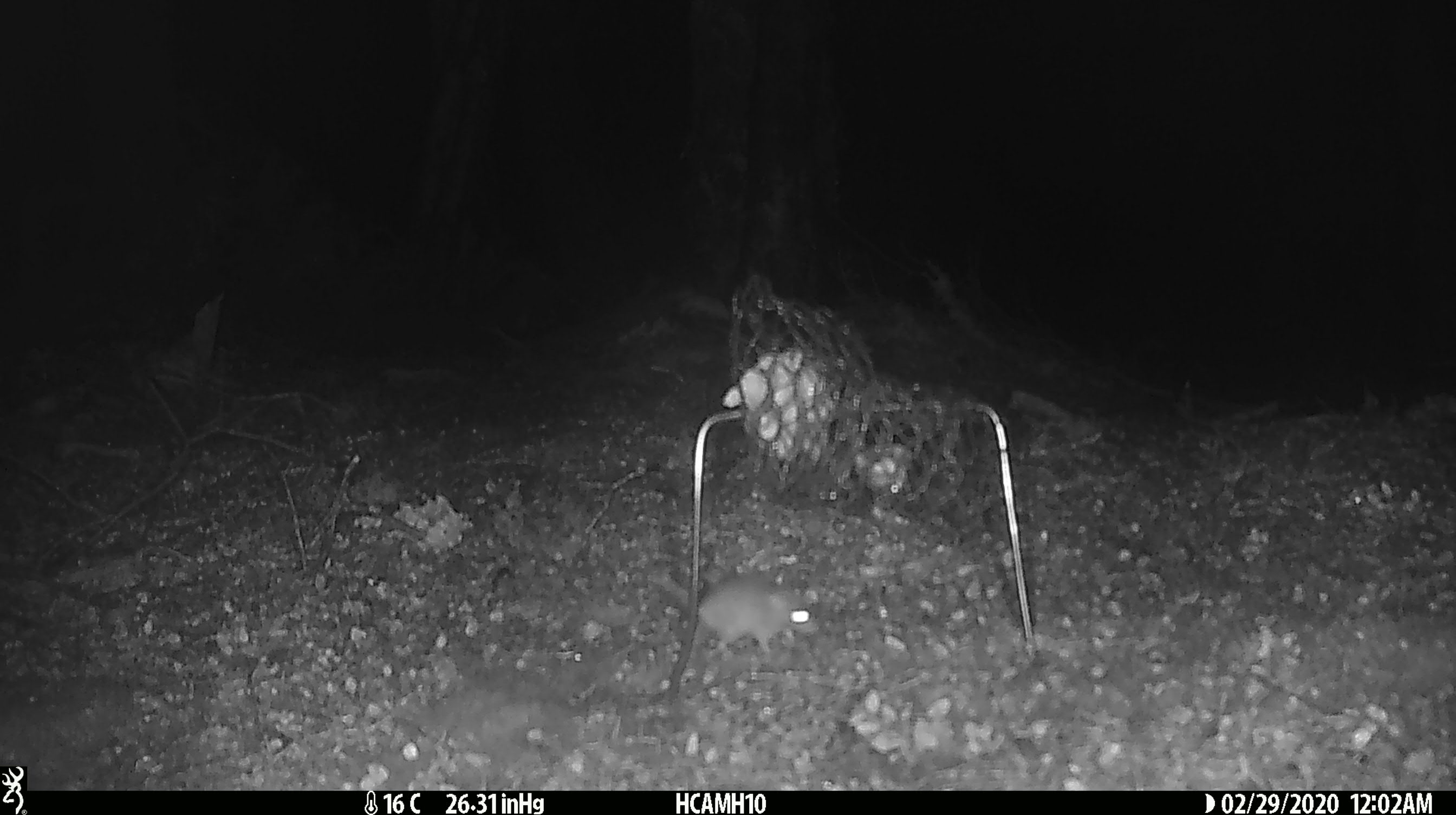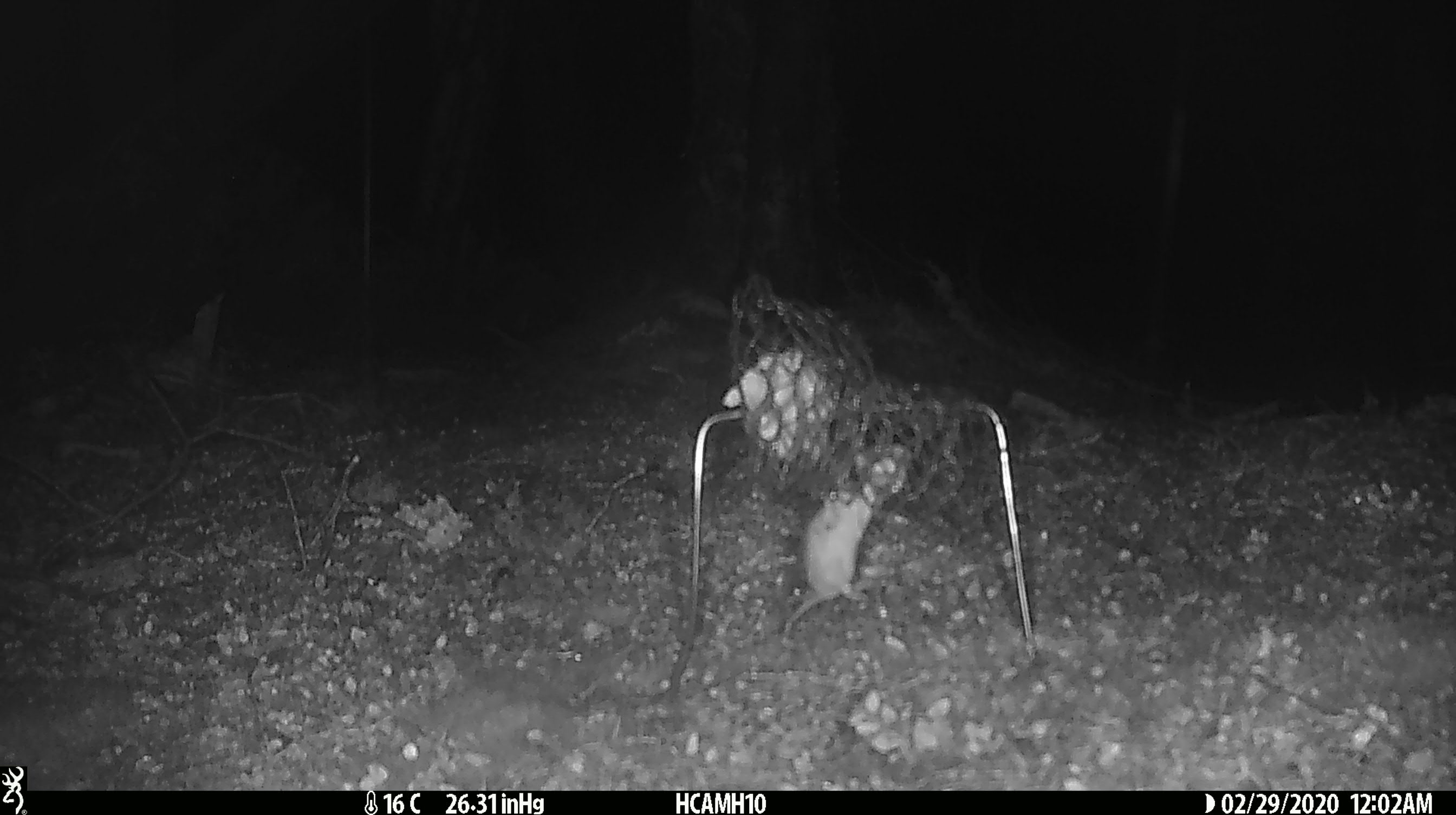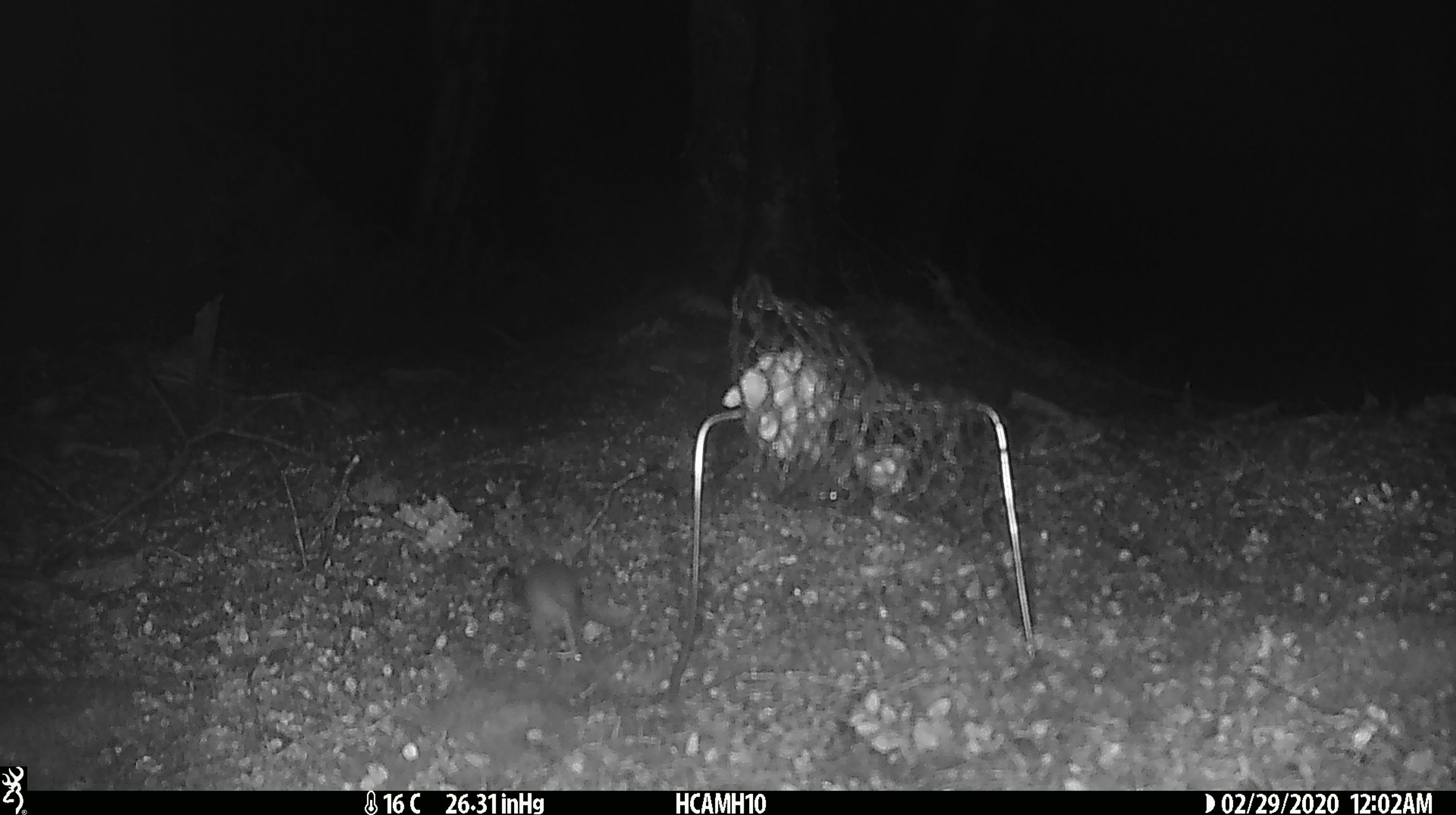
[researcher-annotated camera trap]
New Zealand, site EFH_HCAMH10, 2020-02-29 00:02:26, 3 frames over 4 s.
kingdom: Animalia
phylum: Chordata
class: Mammalia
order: Rodentia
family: Muridae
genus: Mus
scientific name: Mus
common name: mouse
Mouse (Mus).